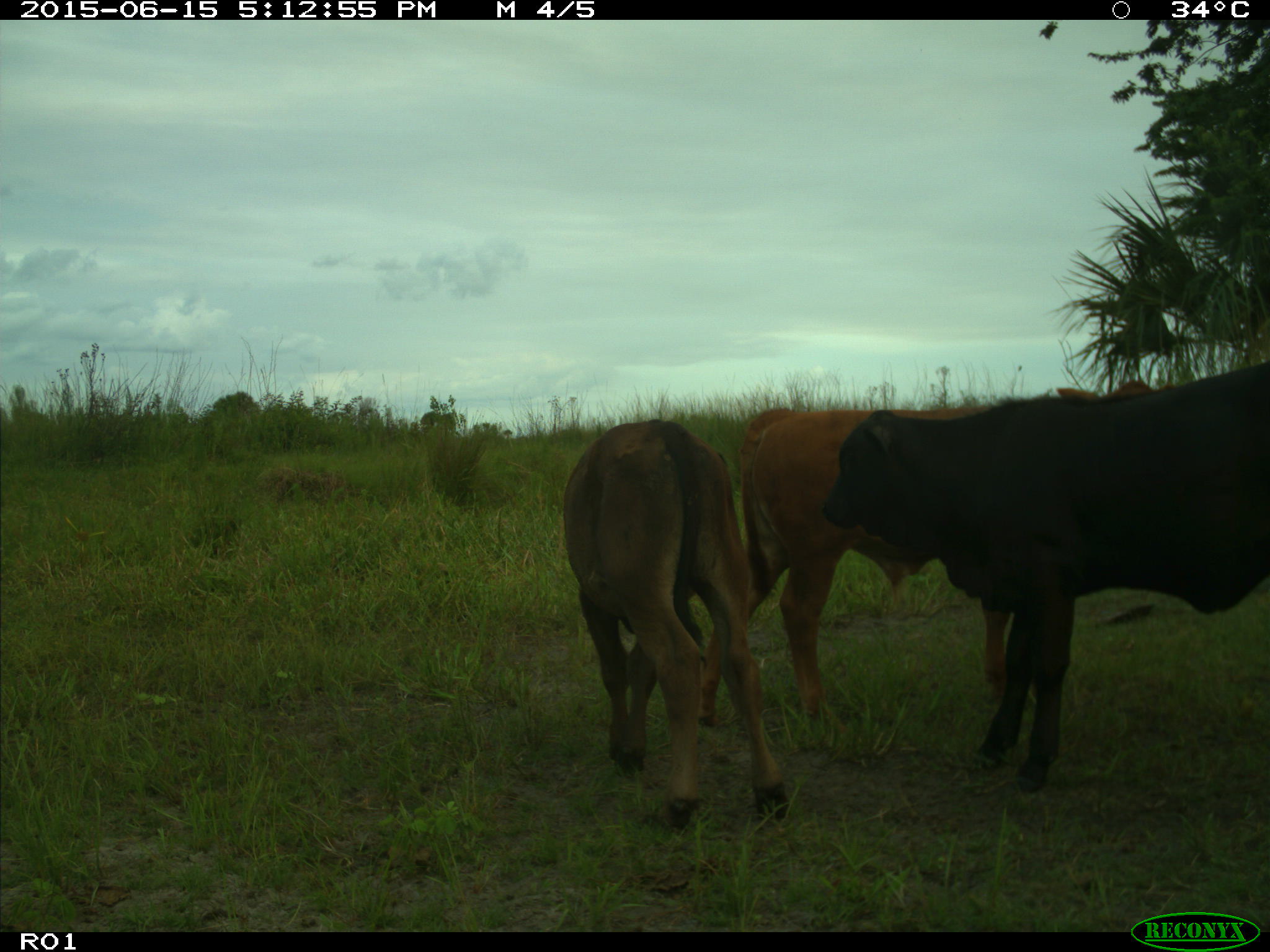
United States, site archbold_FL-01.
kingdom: Animalia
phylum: Chordata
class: Mammalia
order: Artiodactyla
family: Bovidae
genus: Bos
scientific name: Bos taurus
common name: domestic cow